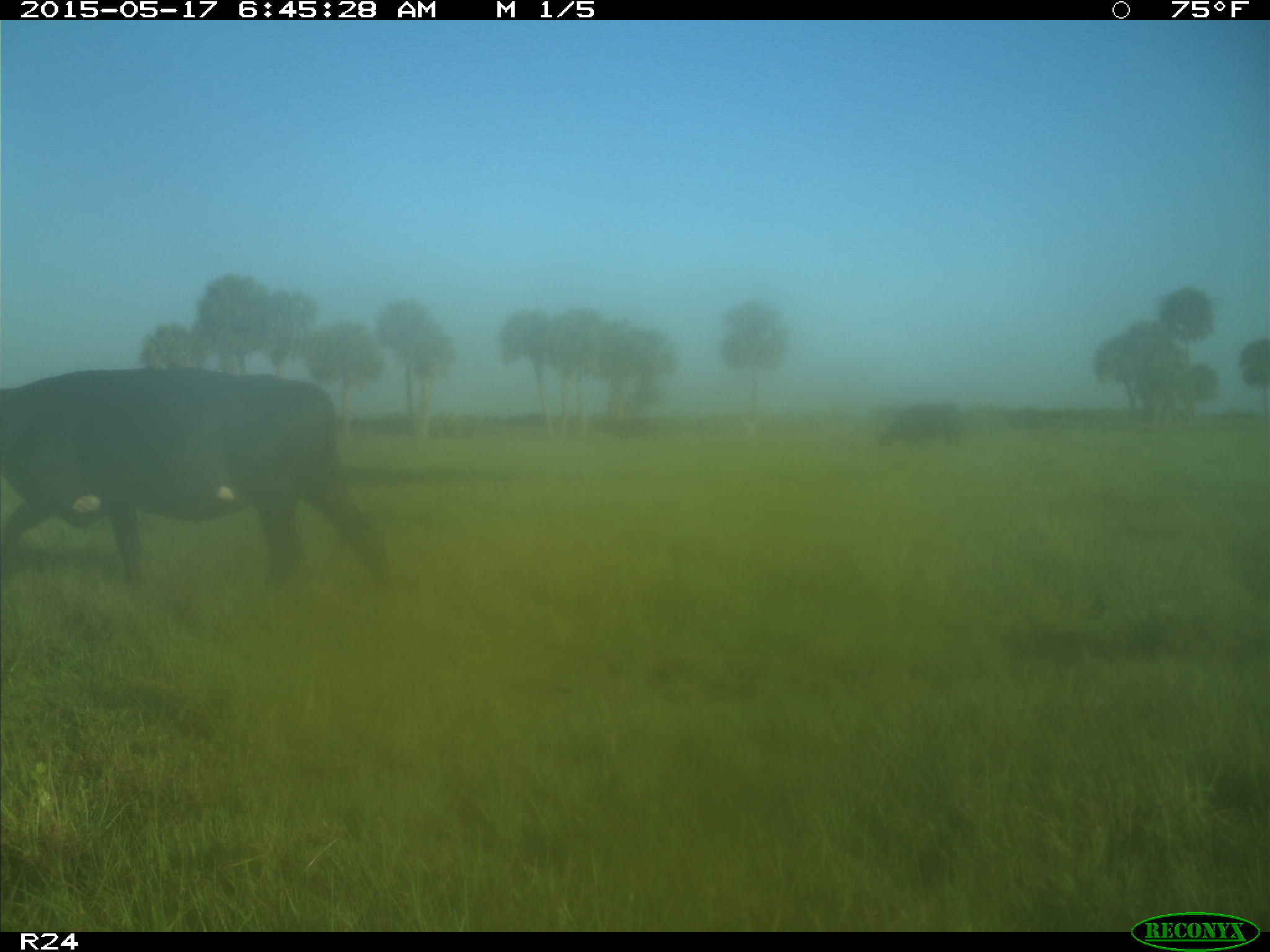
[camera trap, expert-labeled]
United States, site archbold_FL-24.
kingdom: Animalia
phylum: Chordata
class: Mammalia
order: Artiodactyla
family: Bovidae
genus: Bos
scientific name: Bos taurus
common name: domestic cow